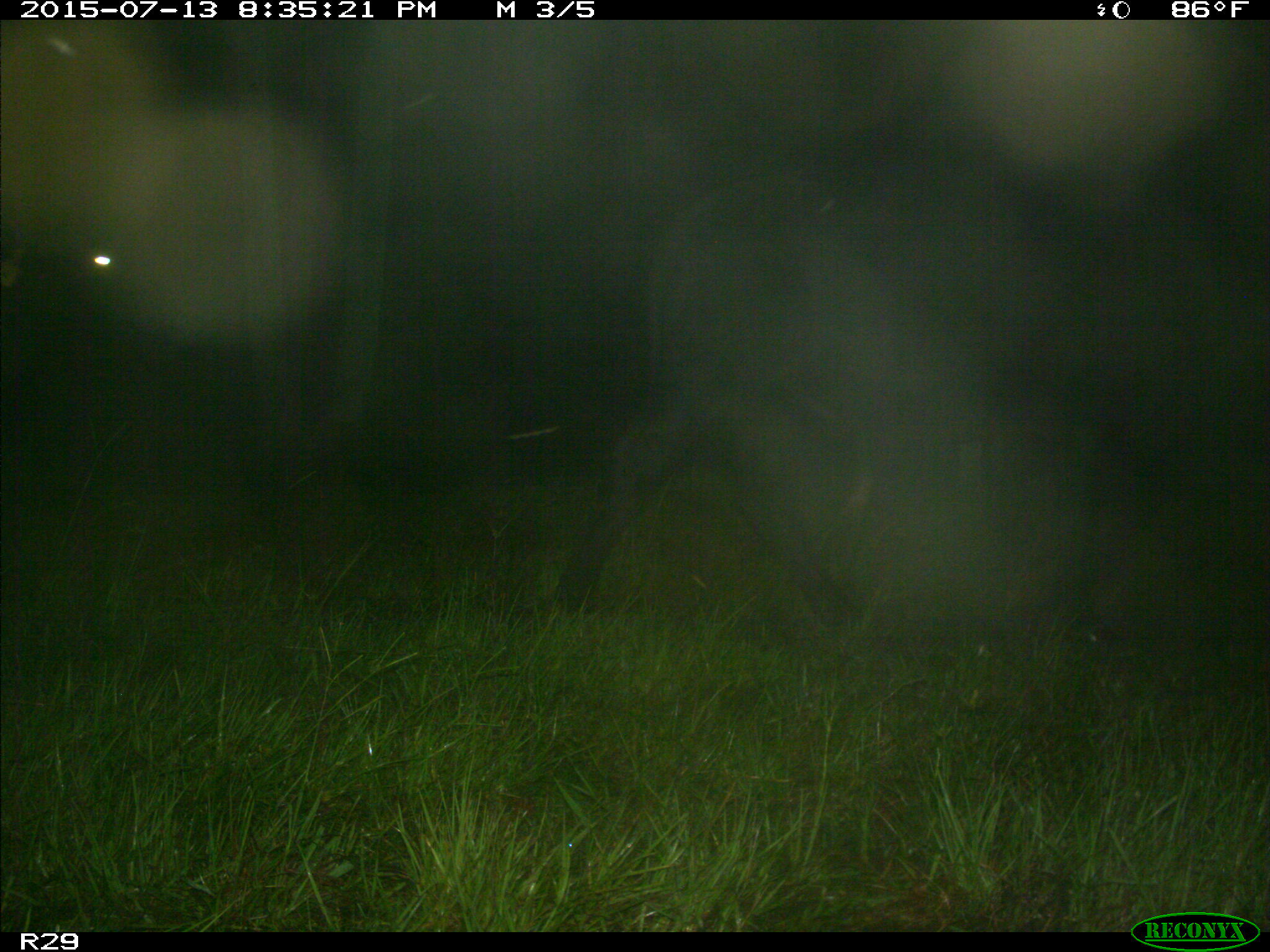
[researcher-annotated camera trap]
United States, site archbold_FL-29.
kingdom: Animalia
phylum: Chordata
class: Mammalia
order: Artiodactyla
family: Bovidae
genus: Bos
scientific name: Bos taurus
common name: domestic cow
Bos taurus (domestic cow).